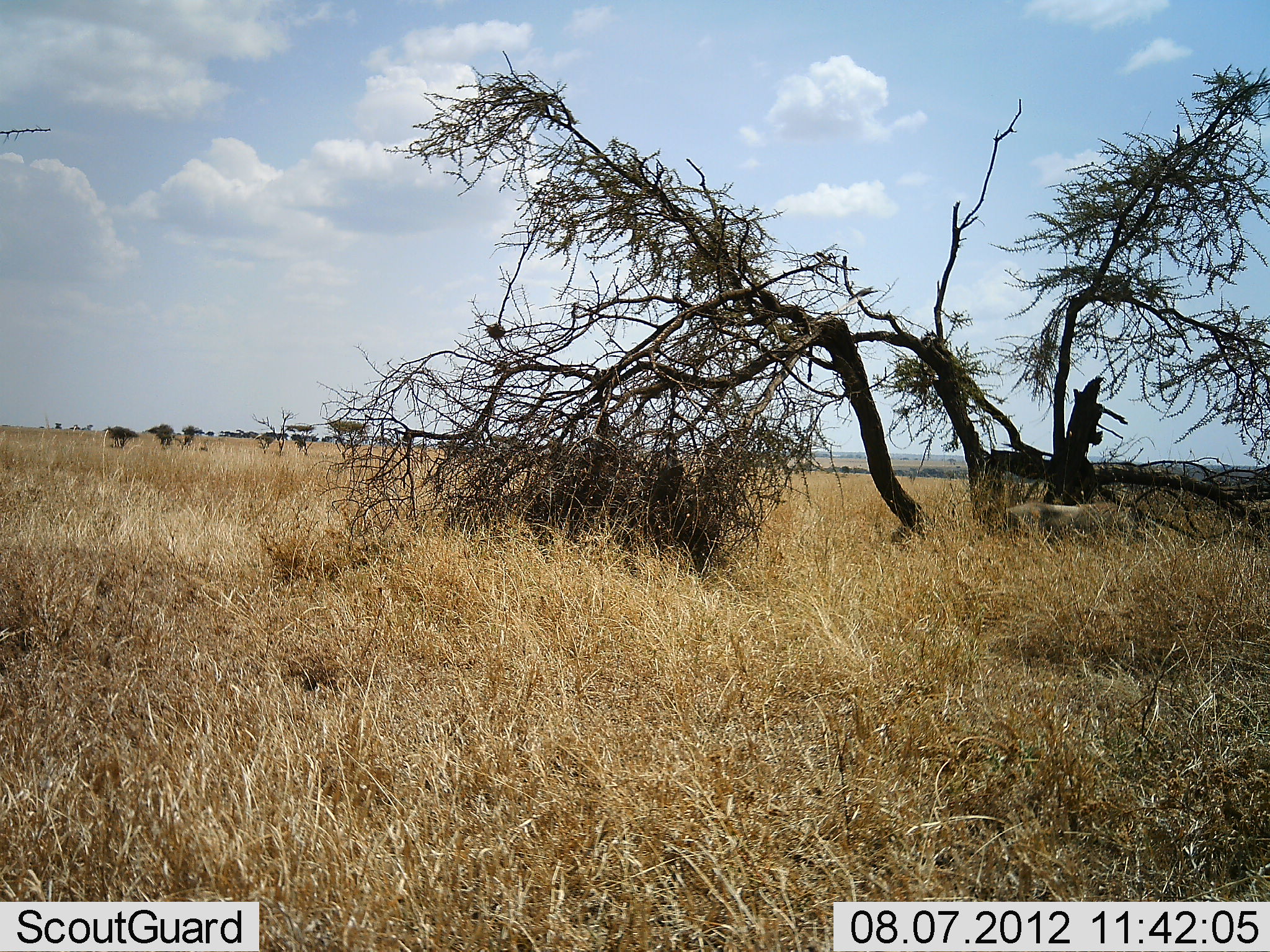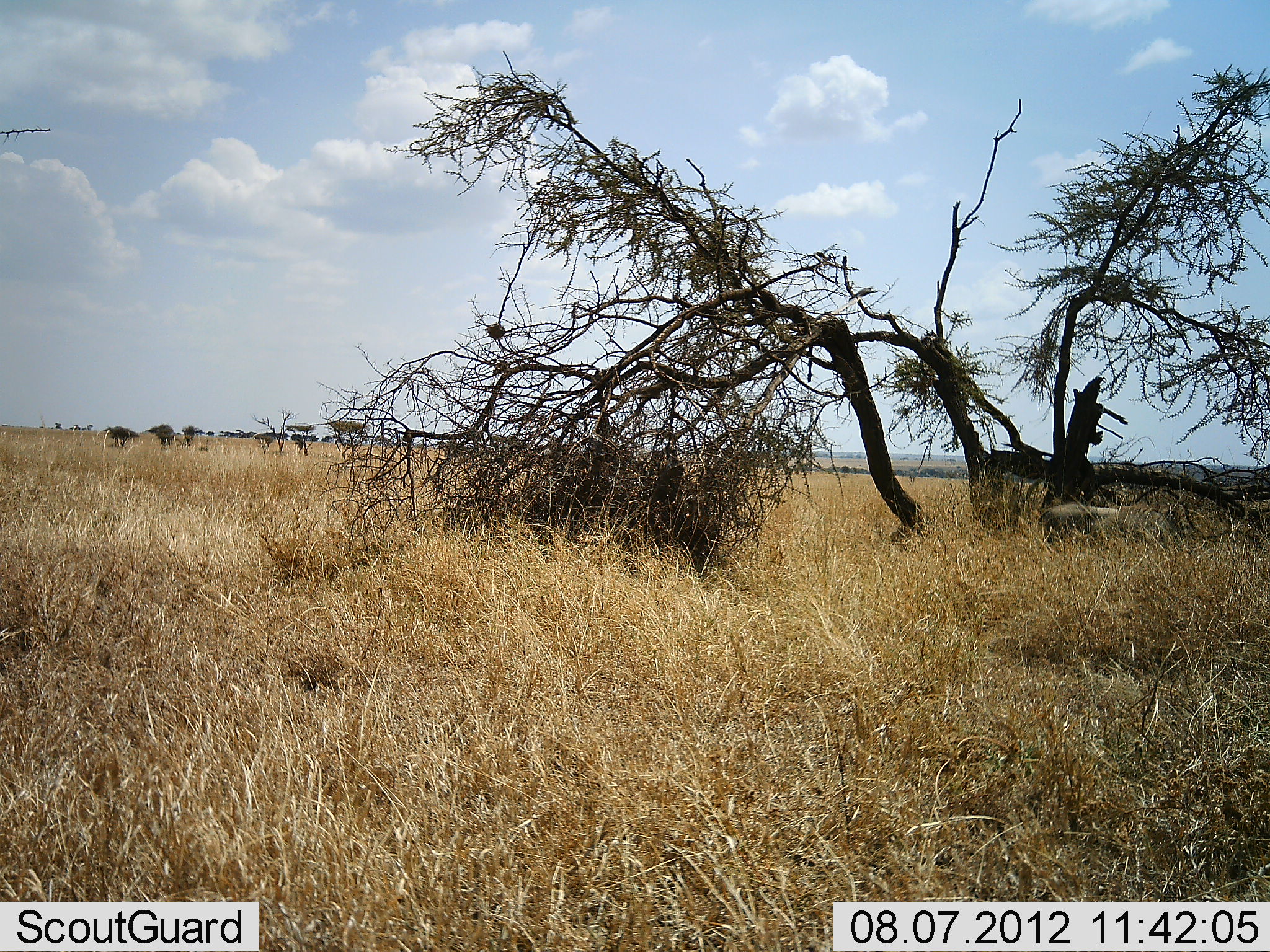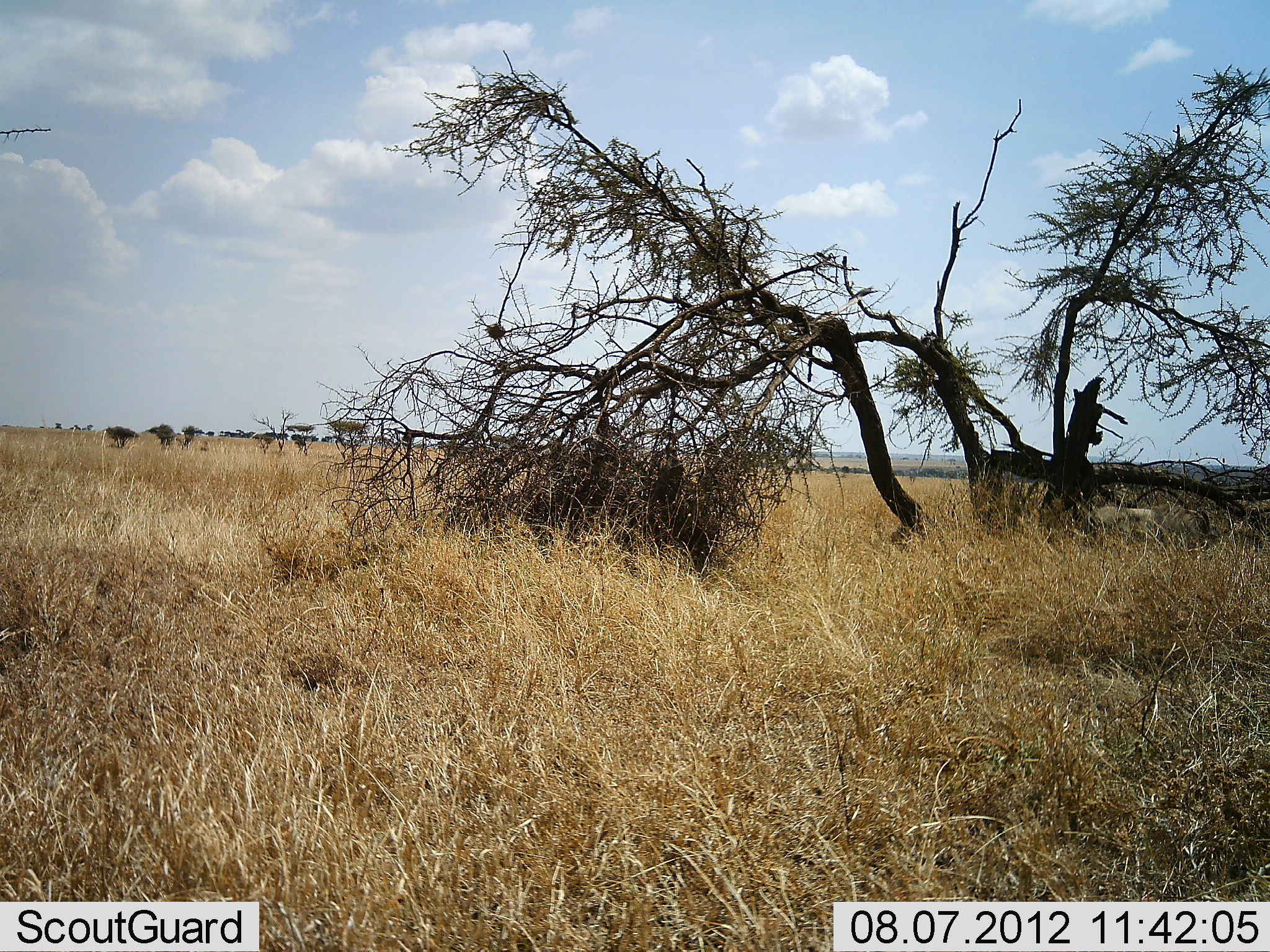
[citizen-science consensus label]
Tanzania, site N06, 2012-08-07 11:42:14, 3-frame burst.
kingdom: Animalia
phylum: Chordata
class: Mammalia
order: Artiodactyla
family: Suidae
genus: Phacochoerus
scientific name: Phacochoerus africanus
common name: warthog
Warthog (Phacochoerus africanus), count 1. Behavior (volunteer vote fractions): standing 0%, resting 0%, moving 100%, interacting 0%. Young present (vote fraction): 0%. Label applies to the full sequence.